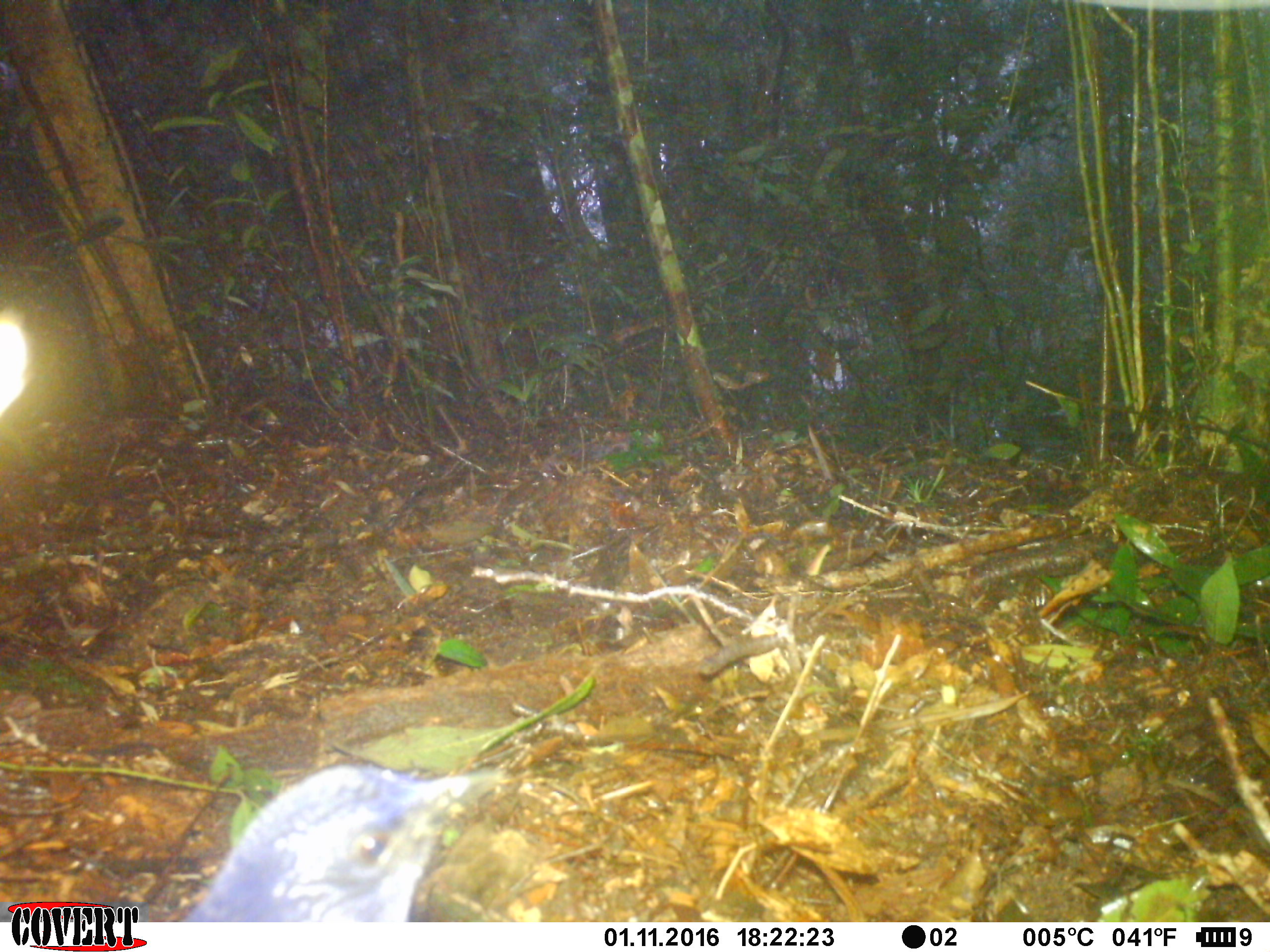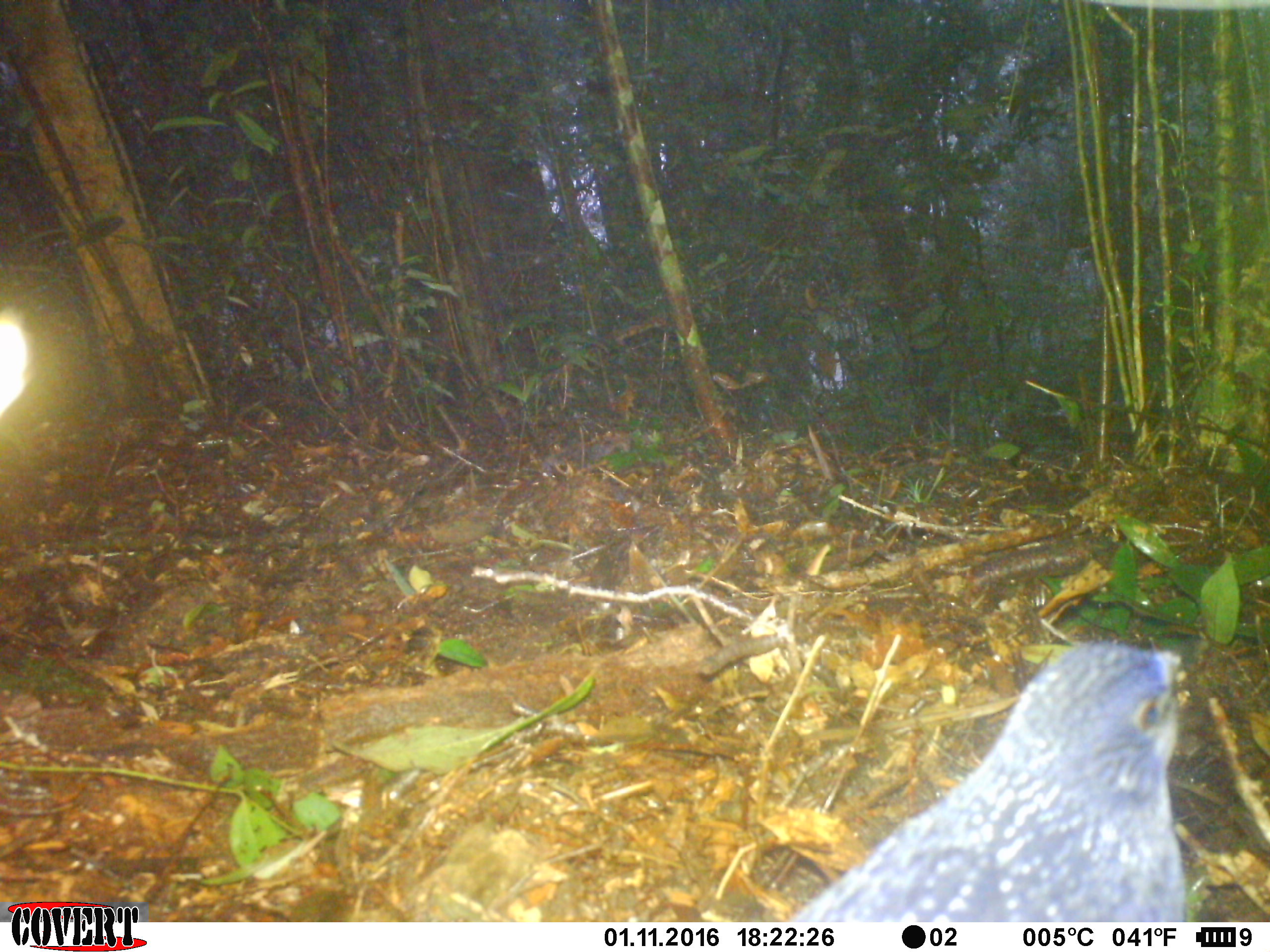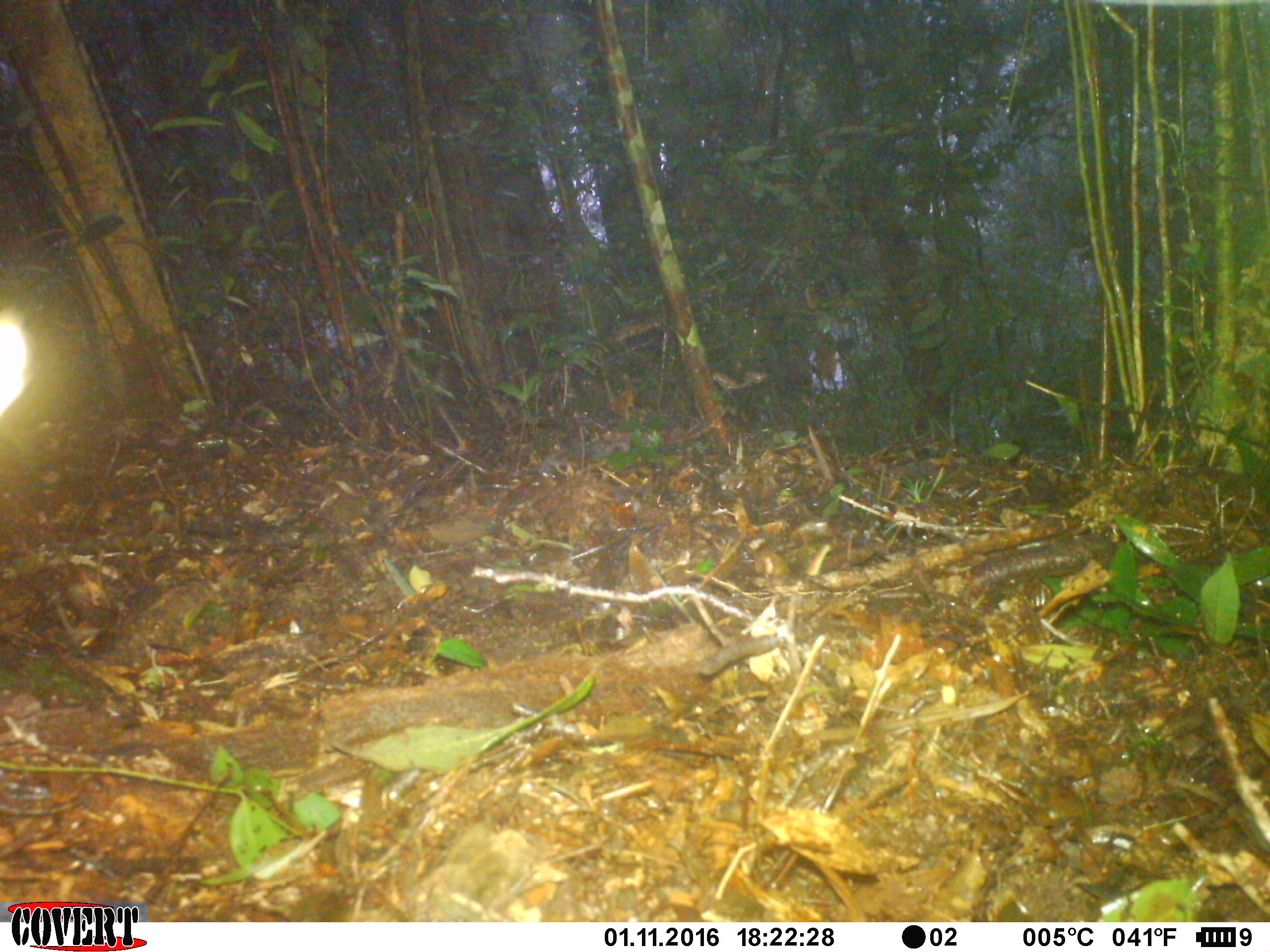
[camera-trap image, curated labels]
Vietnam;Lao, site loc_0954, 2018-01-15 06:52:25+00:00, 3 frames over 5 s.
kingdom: Animalia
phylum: Chordata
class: Aves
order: Passeriformes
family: Muscicapidae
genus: Myophonus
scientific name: Myophonus caeruleus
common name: blue whistling thrush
Blue whistling thrush (Myophonus caeruleus). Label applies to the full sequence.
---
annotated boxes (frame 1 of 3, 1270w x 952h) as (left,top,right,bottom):
blue whistling thrush: (180,762,503,922)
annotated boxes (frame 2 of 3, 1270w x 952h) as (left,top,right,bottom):
blue whistling thrush: (787,633,1202,922)